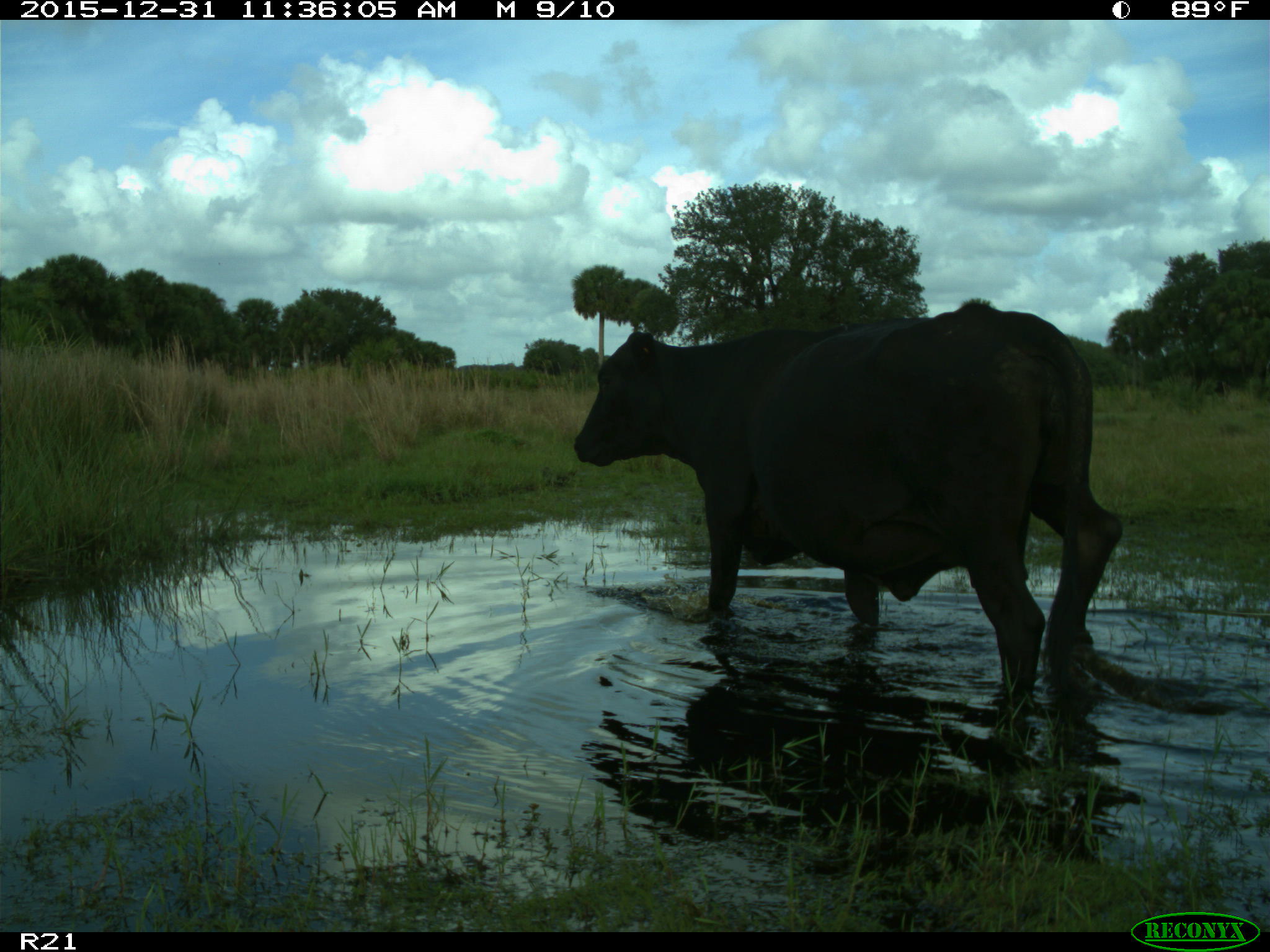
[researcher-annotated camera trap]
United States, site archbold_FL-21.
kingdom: Animalia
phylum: Chordata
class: Mammalia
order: Artiodactyla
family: Bovidae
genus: Bos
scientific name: Bos taurus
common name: domestic cow